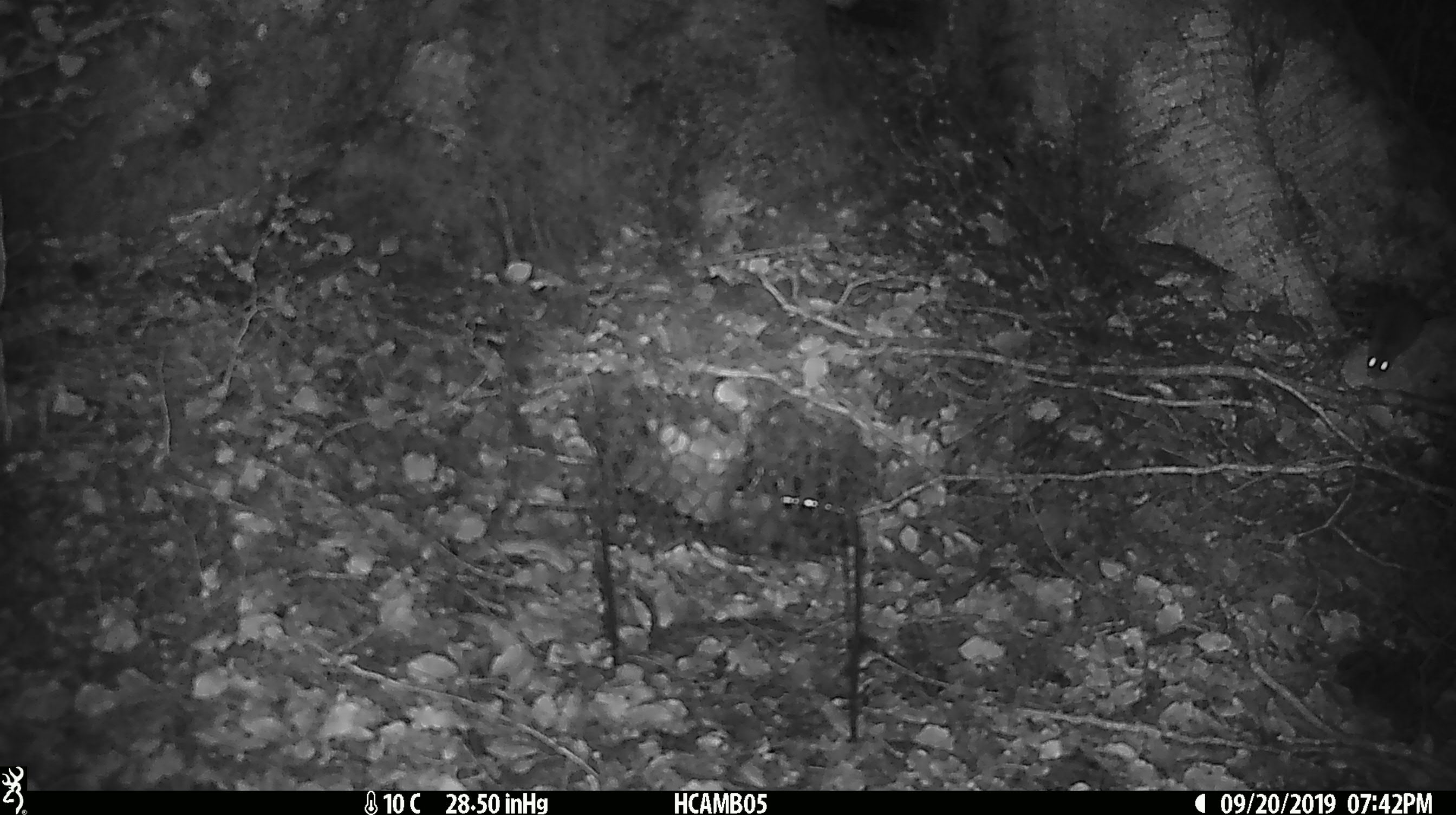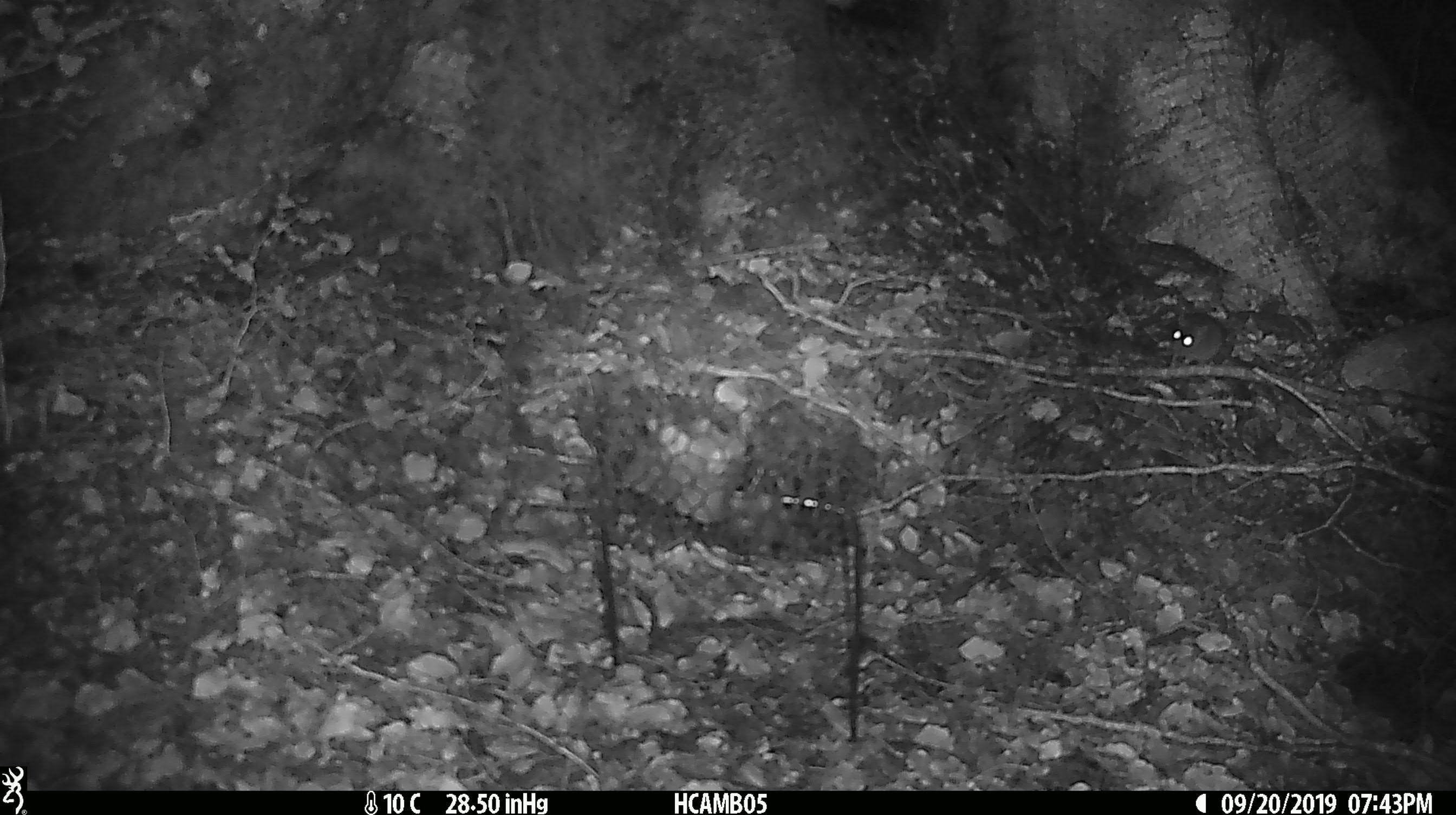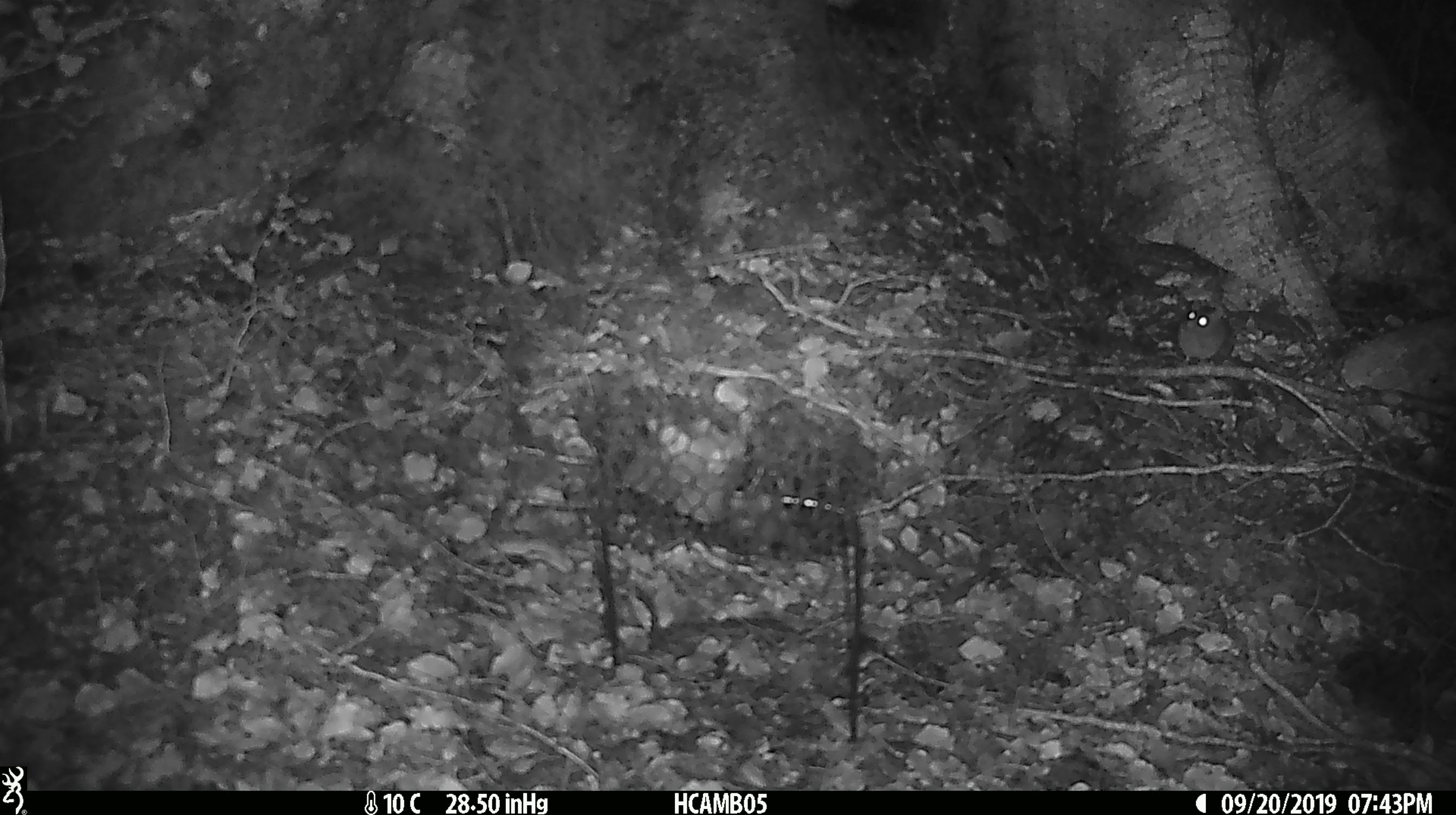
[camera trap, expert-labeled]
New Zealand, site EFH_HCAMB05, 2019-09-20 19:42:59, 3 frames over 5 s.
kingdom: Animalia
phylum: Chordata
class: Mammalia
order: Rodentia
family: Muridae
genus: Mus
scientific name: Mus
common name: mouse